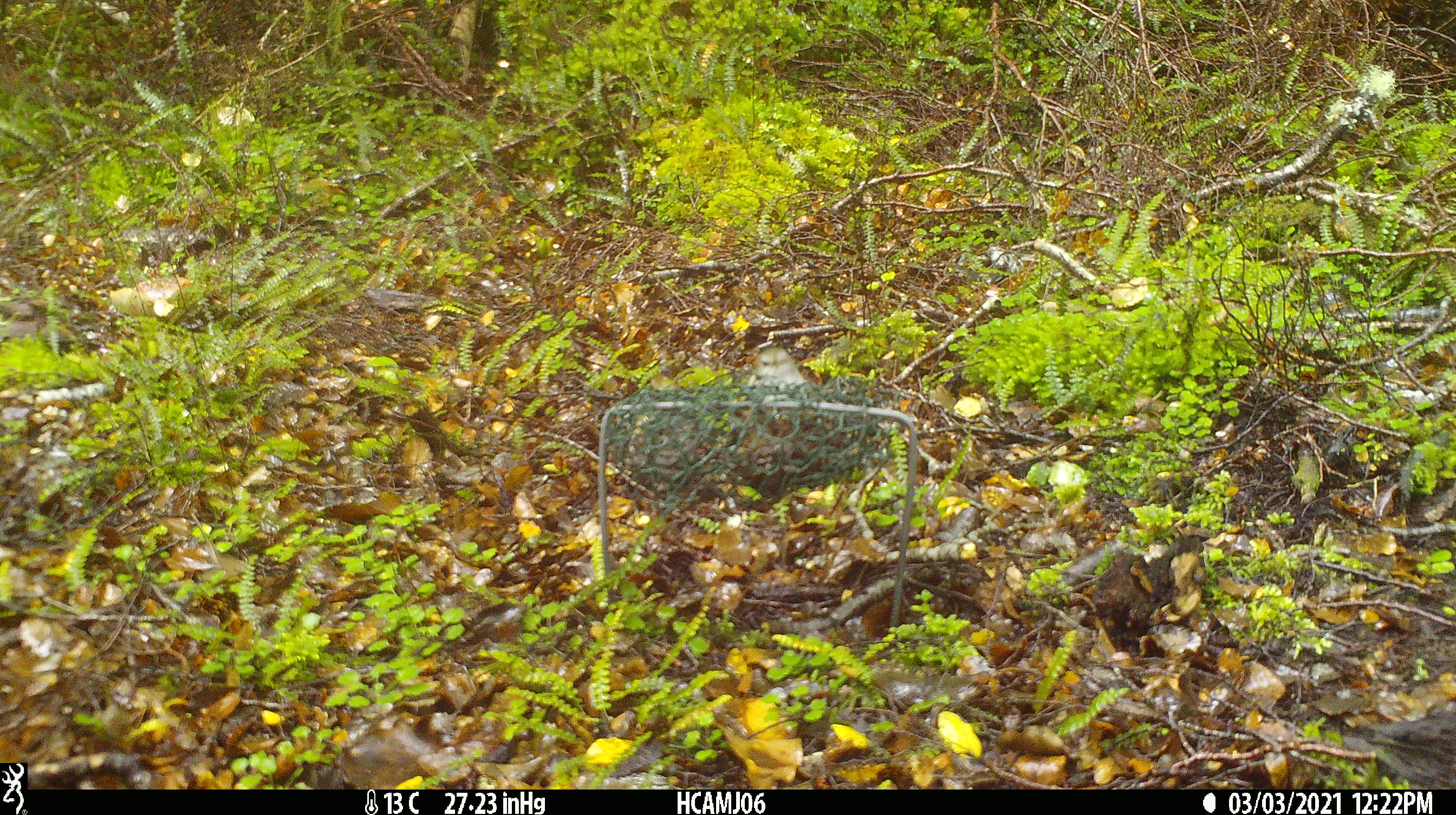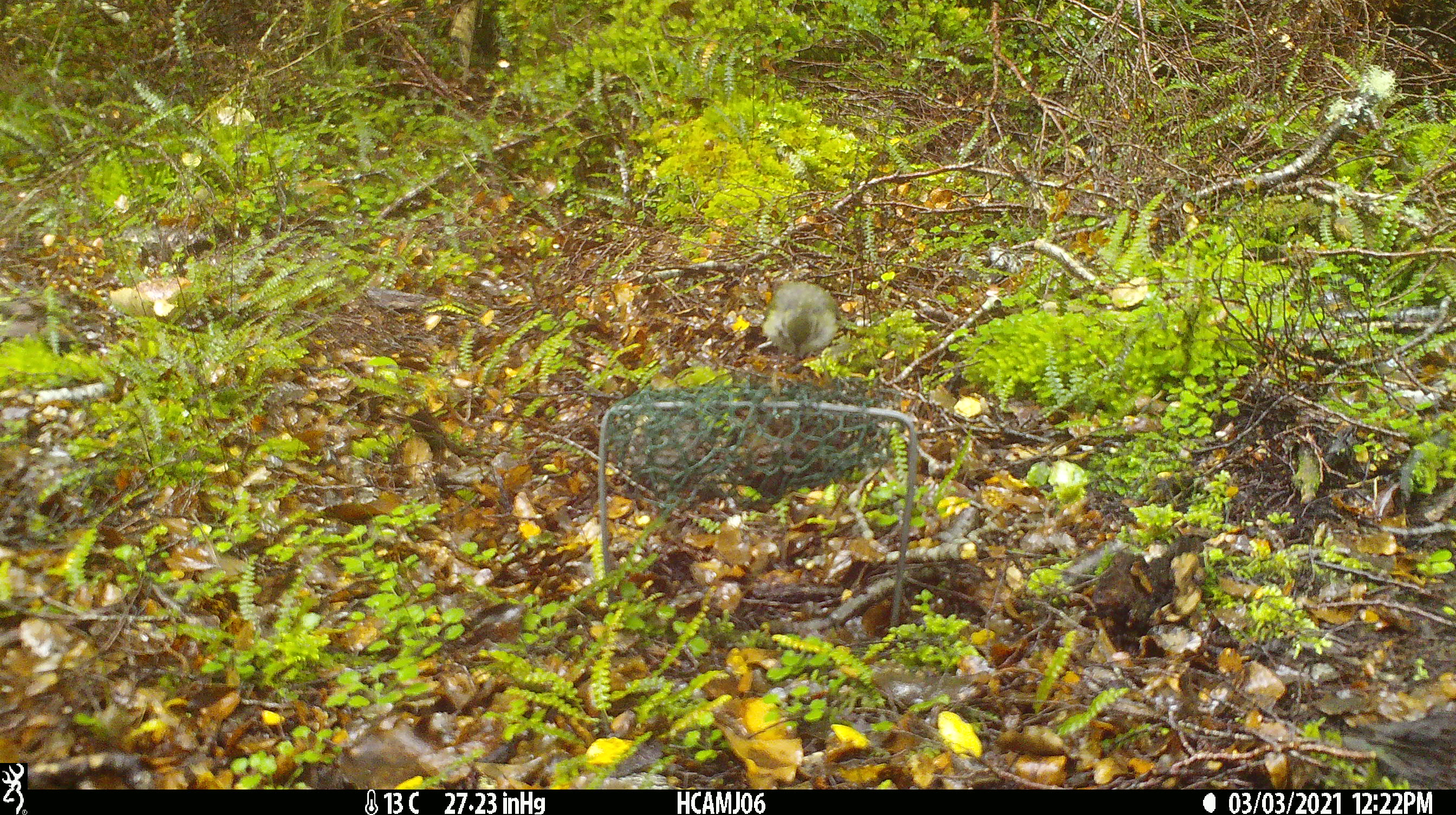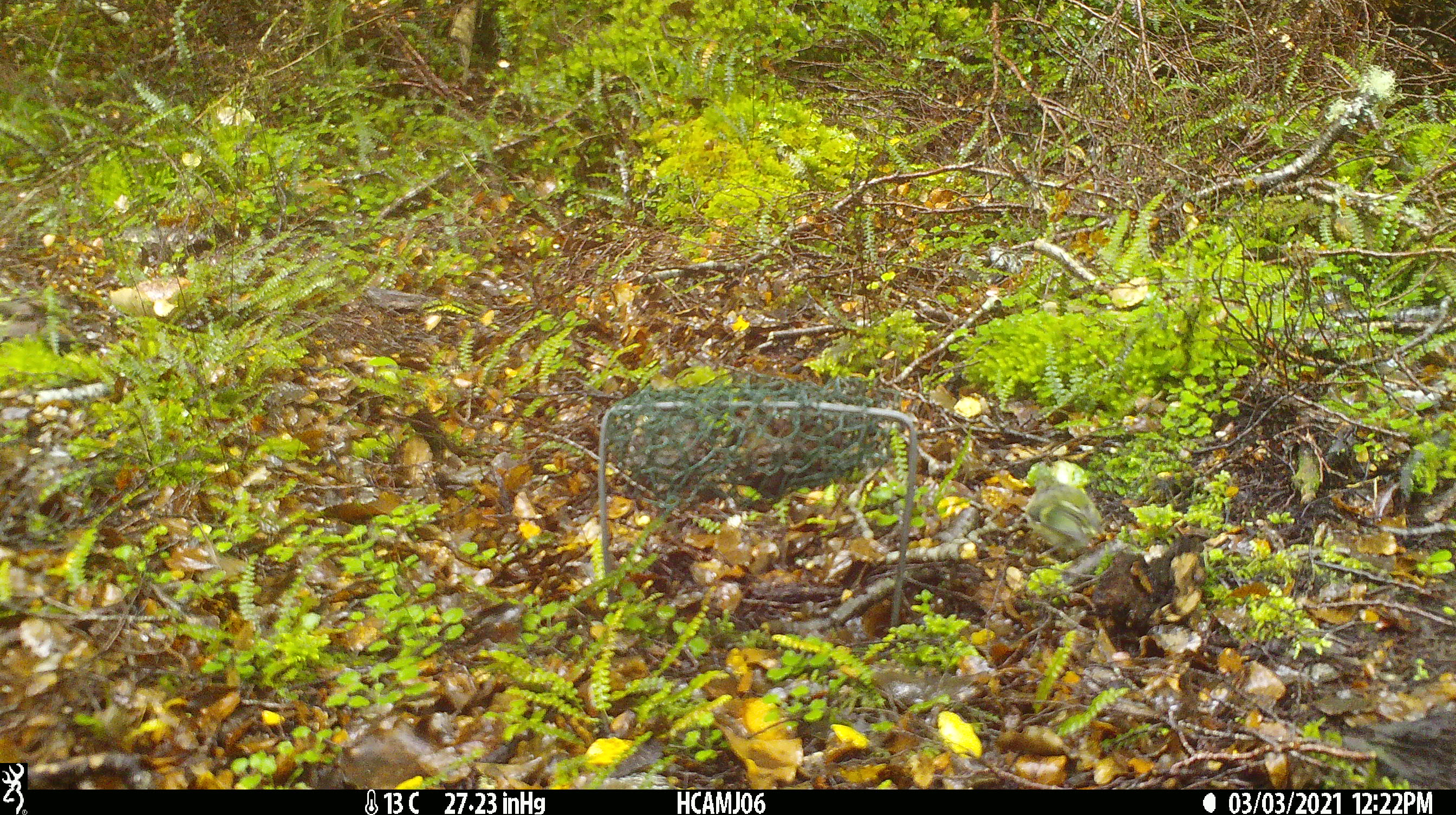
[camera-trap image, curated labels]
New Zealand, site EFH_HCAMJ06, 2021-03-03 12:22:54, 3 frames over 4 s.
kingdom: Animalia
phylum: Chordata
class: Aves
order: Passeriformes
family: Acanthisittidae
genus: Acanthisitta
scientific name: Acanthisitta chloris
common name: rifleman